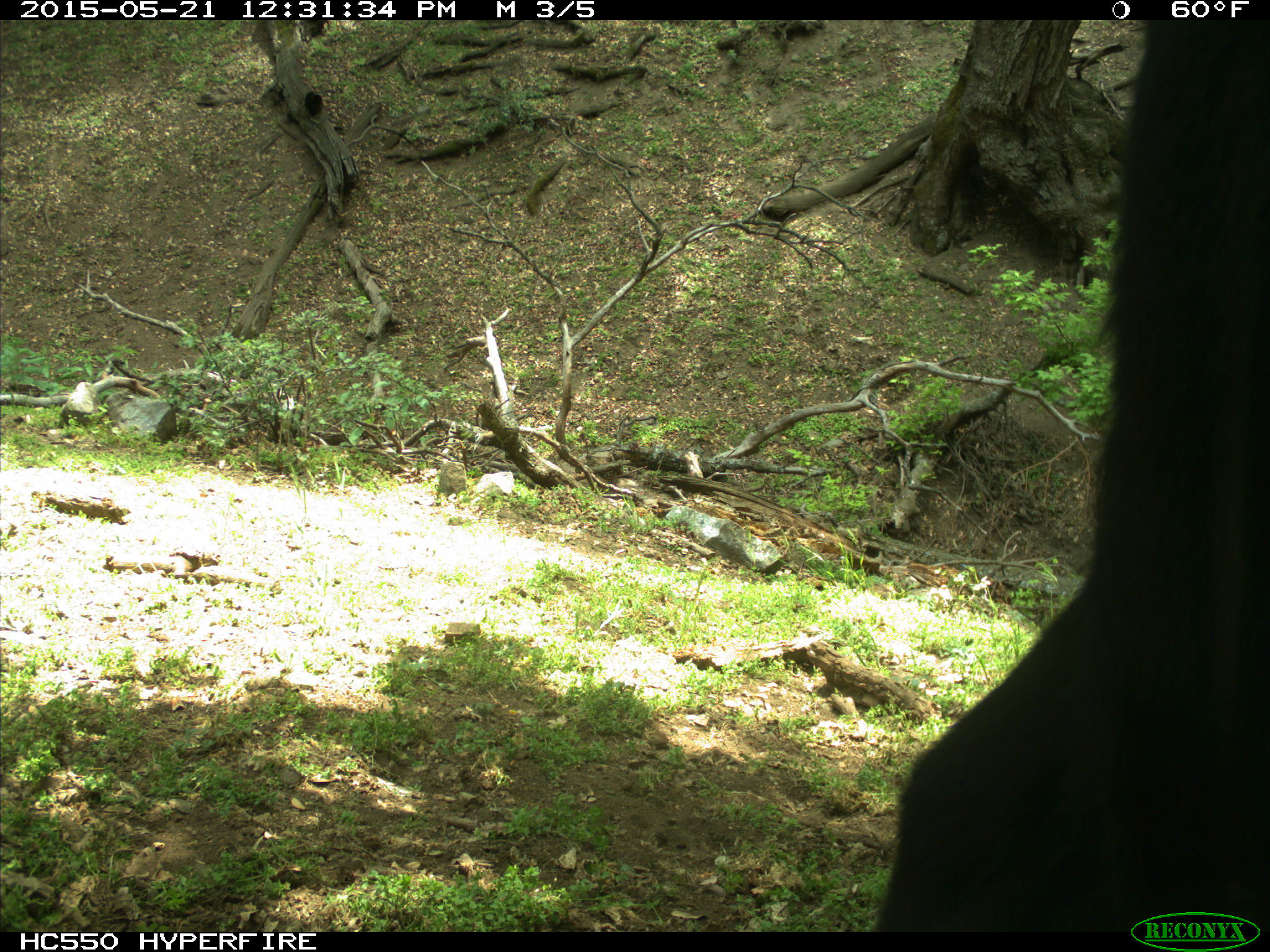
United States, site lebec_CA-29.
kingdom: Animalia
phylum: Chordata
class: Mammalia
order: Artiodactyla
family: Bovidae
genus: Bos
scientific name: Bos taurus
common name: domestic cow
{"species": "Bos taurus (domestic cow)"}